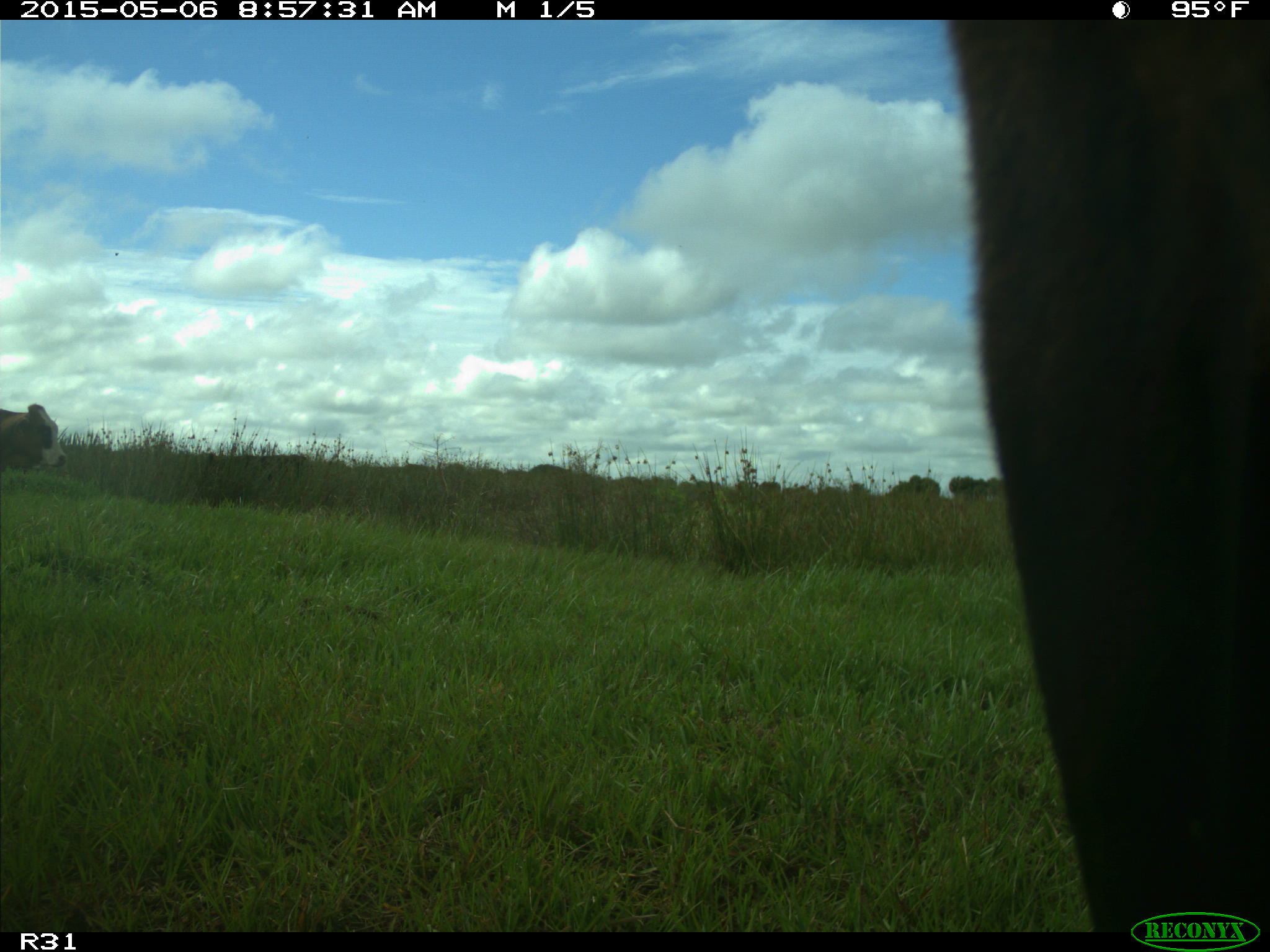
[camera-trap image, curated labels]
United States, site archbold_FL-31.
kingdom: Animalia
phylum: Chordata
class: Mammalia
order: Artiodactyla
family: Bovidae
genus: Bos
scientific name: Bos taurus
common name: domestic cow